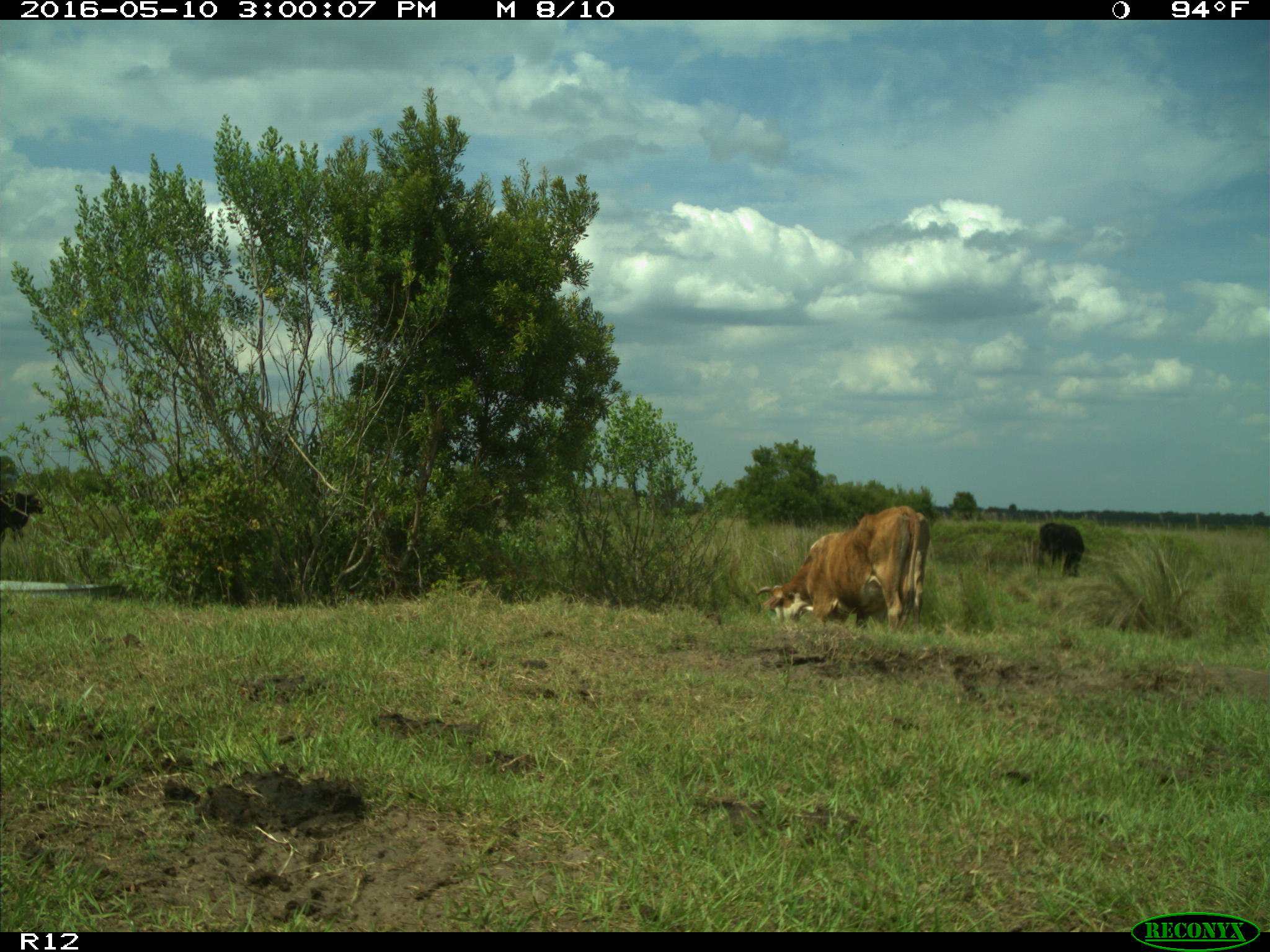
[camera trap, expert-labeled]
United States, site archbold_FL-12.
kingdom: Animalia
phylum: Chordata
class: Mammalia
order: Artiodactyla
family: Bovidae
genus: Bos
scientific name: Bos taurus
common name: domestic cow